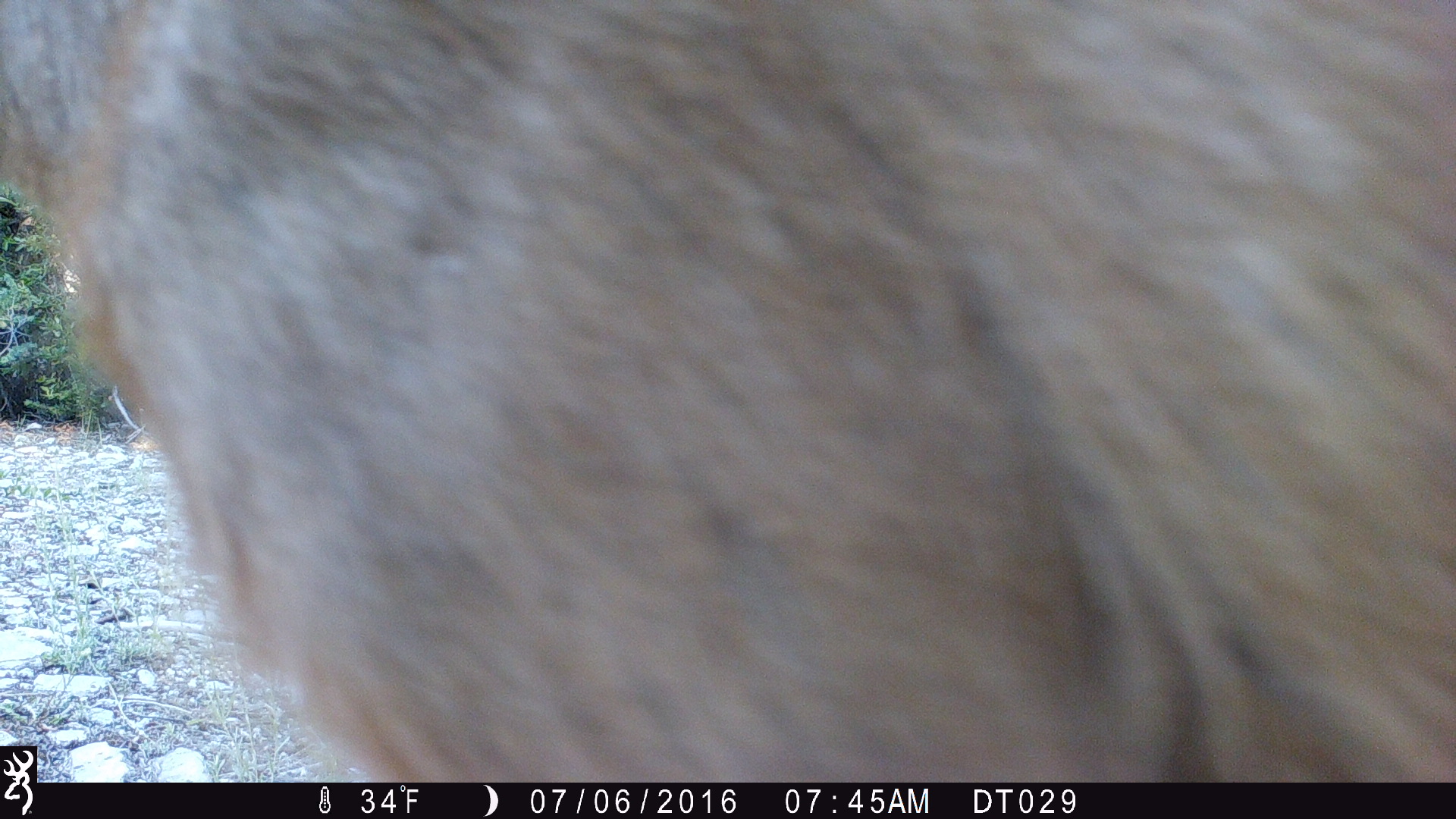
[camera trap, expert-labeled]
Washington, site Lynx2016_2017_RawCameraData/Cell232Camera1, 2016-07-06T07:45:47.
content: unidentified animal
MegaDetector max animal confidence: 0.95